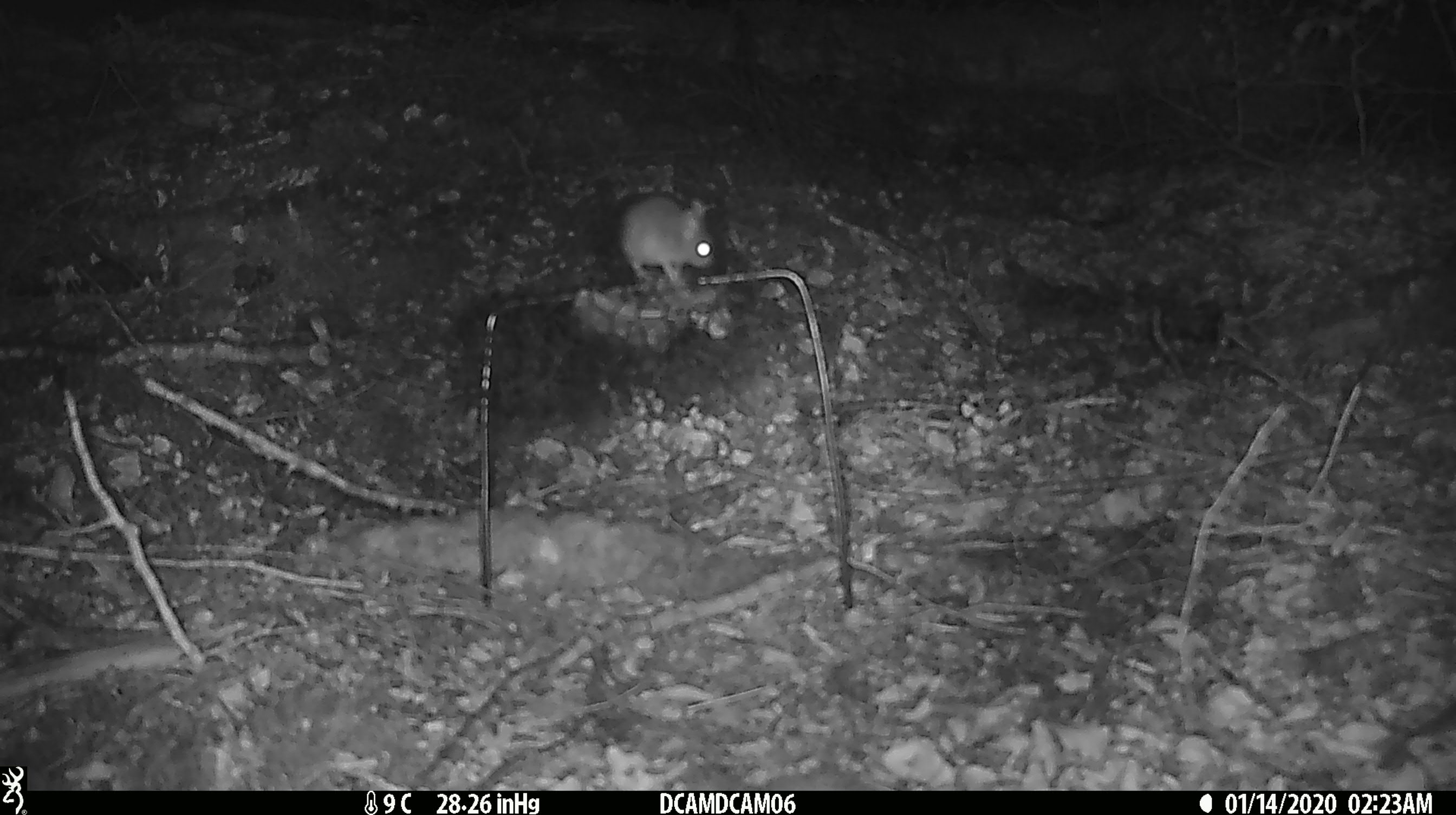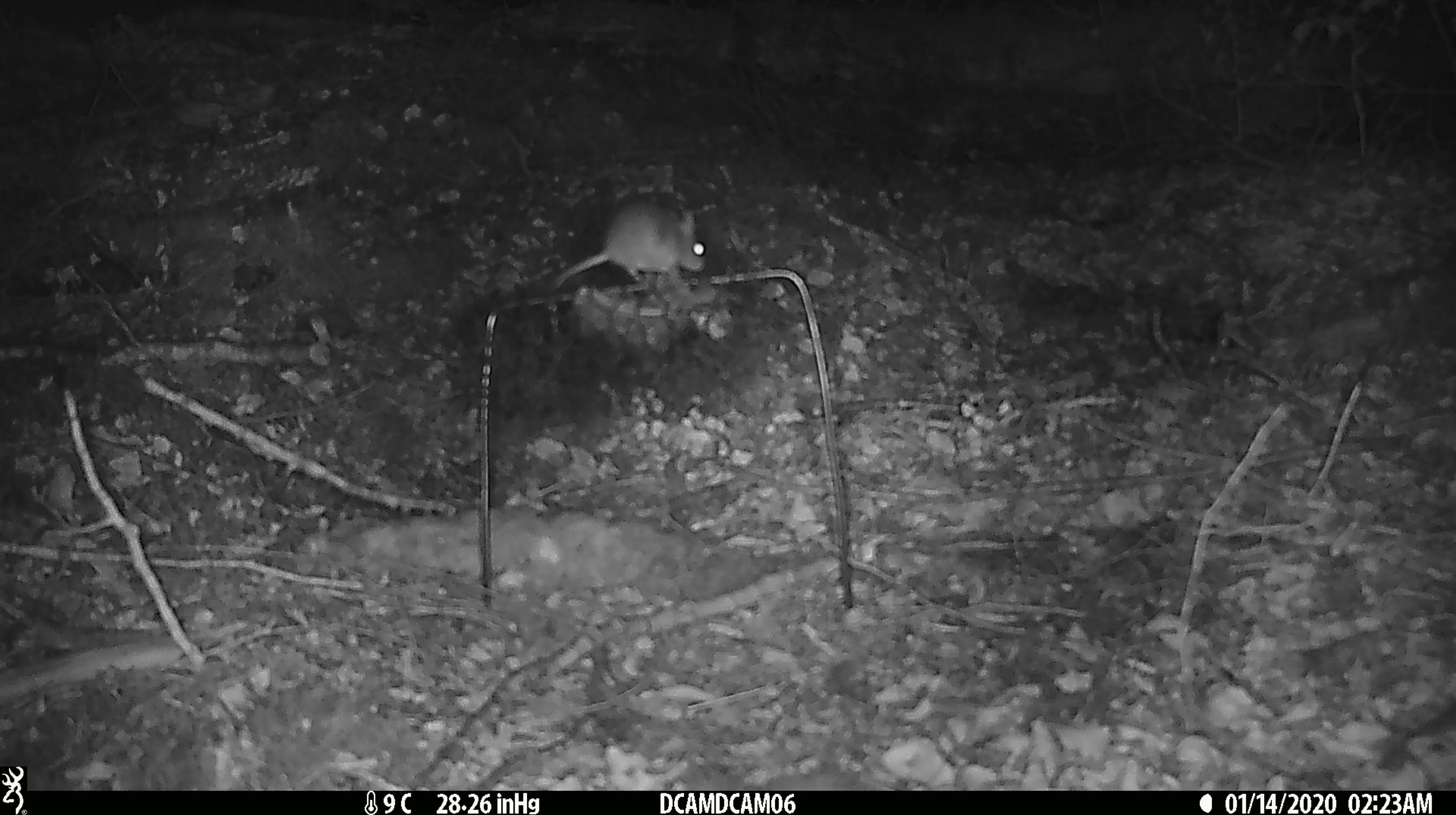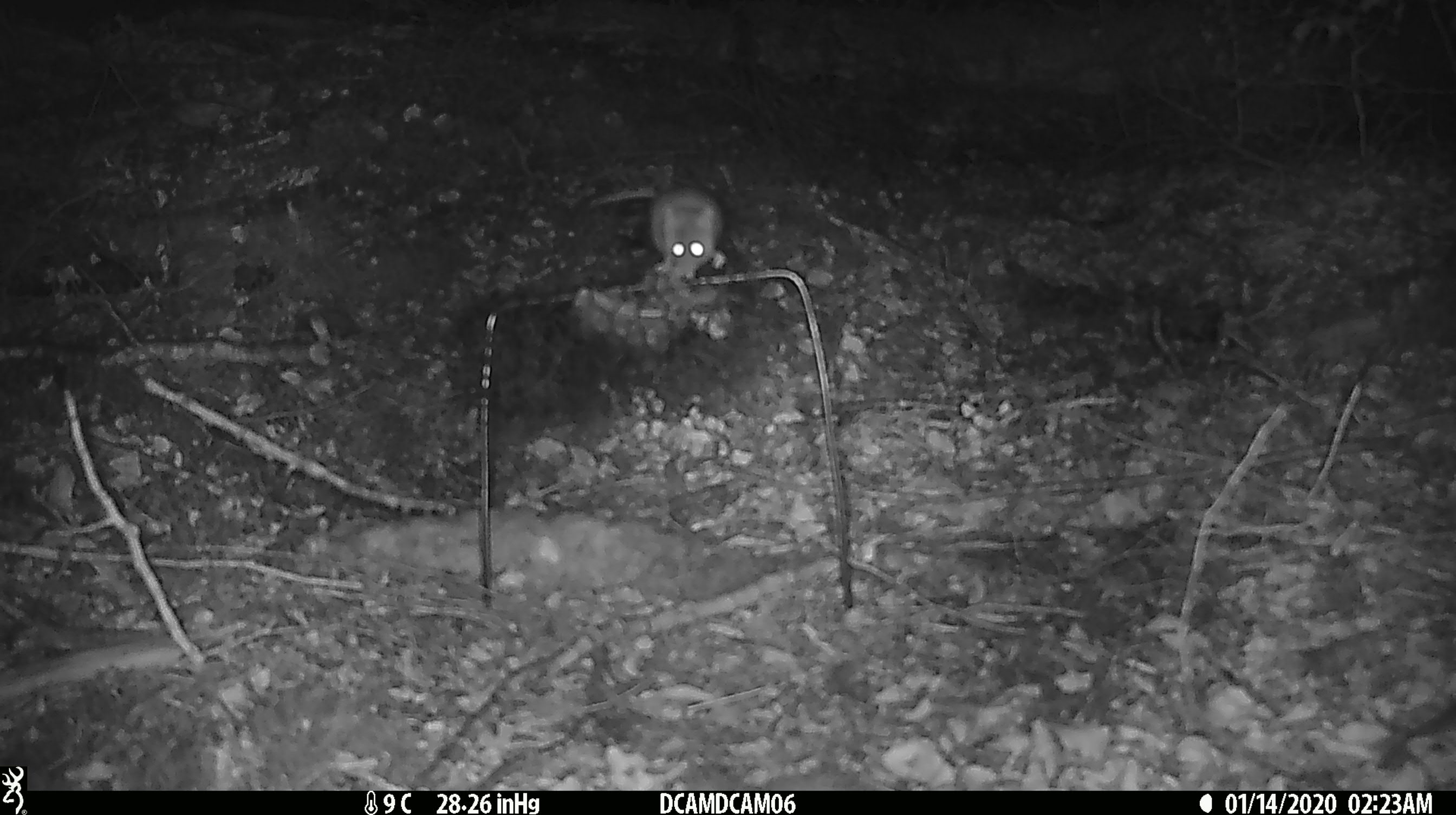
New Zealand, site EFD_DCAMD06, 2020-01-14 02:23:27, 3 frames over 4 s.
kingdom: Animalia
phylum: Chordata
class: Mammalia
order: Rodentia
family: Muridae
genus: Mus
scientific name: Mus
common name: mouse